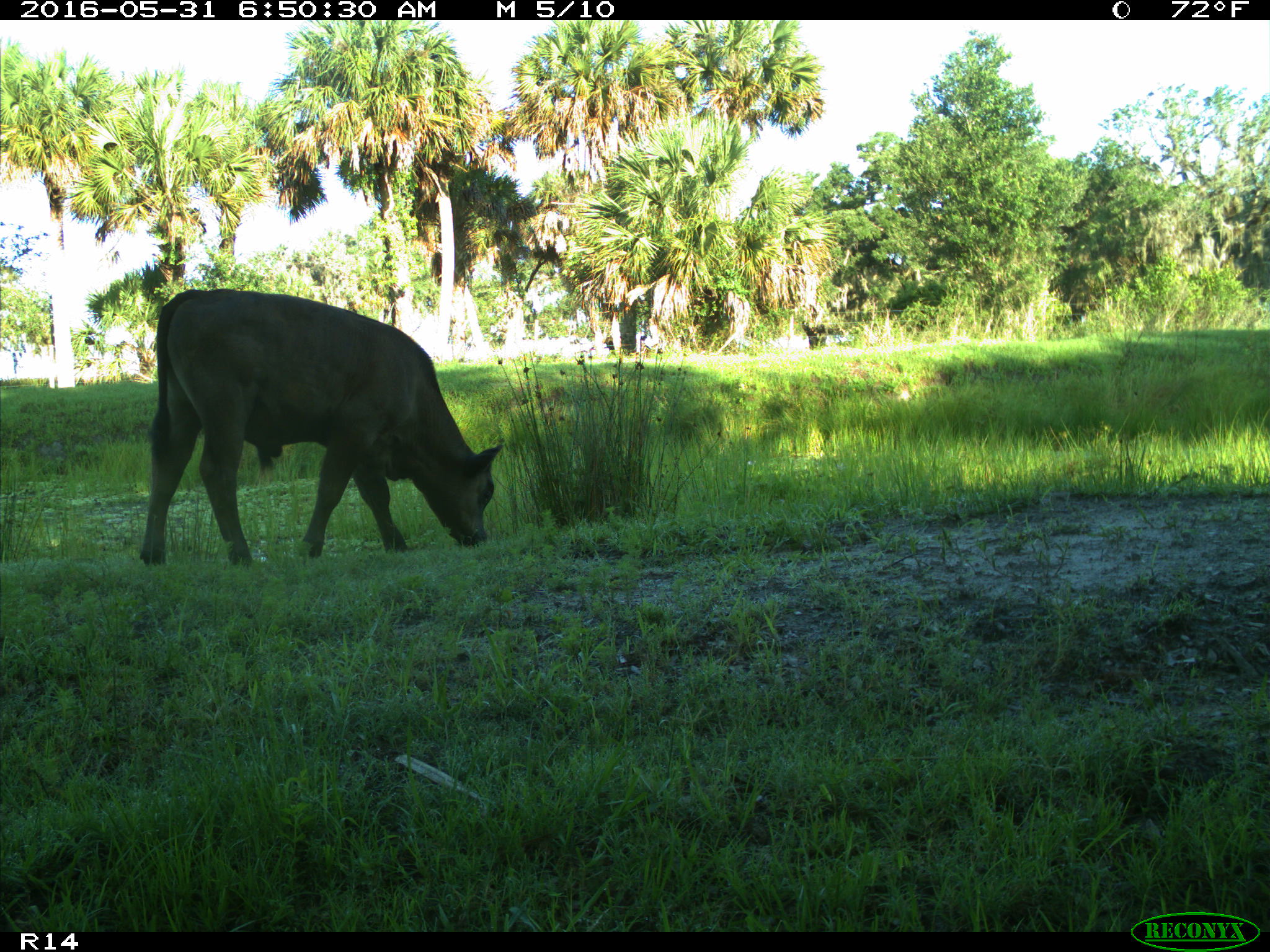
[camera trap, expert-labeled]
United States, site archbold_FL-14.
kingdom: Animalia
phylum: Chordata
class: Mammalia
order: Artiodactyla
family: Bovidae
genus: Bos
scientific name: Bos taurus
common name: domestic cow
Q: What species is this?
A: Bos taurus (domestic cow).